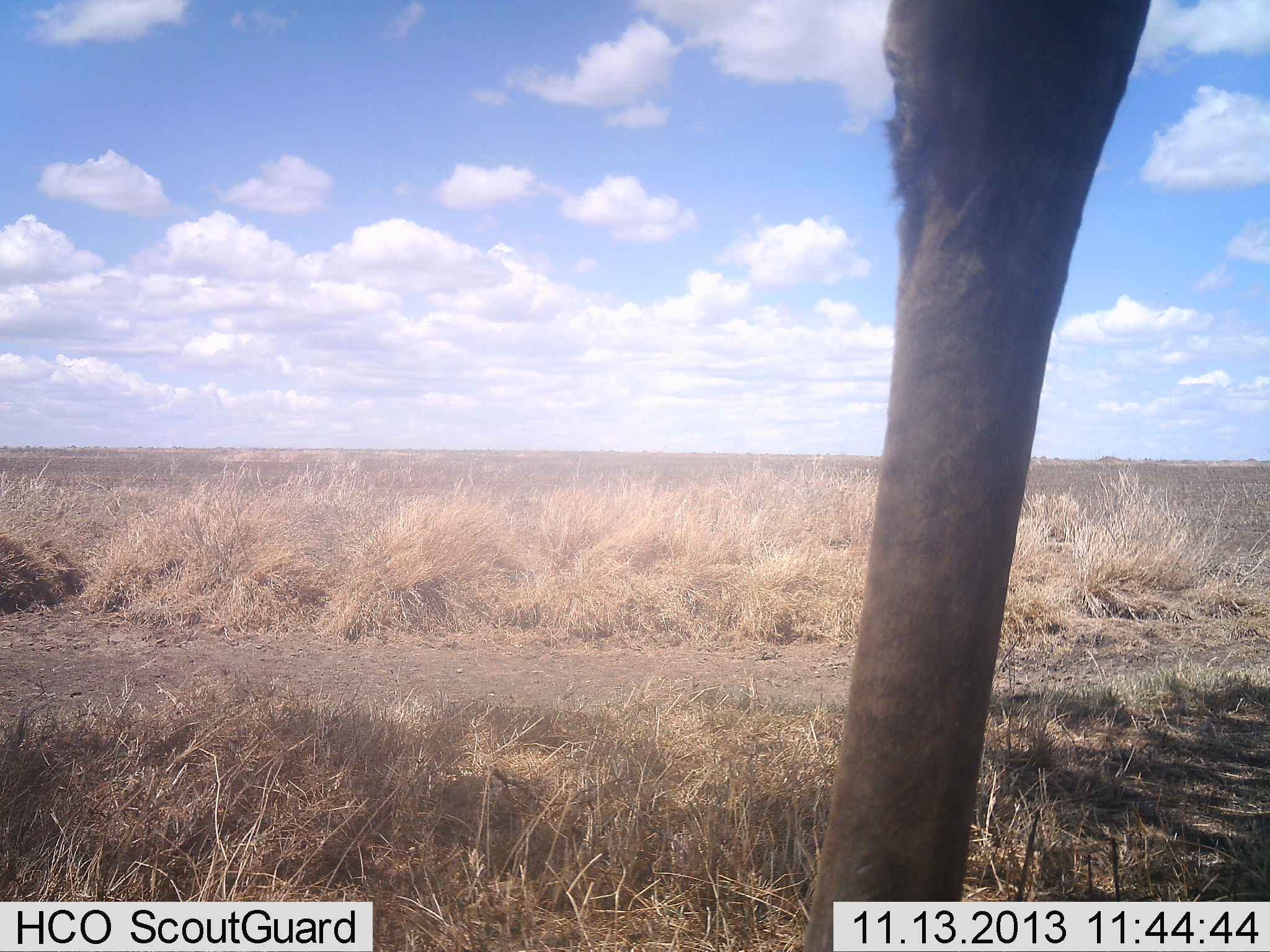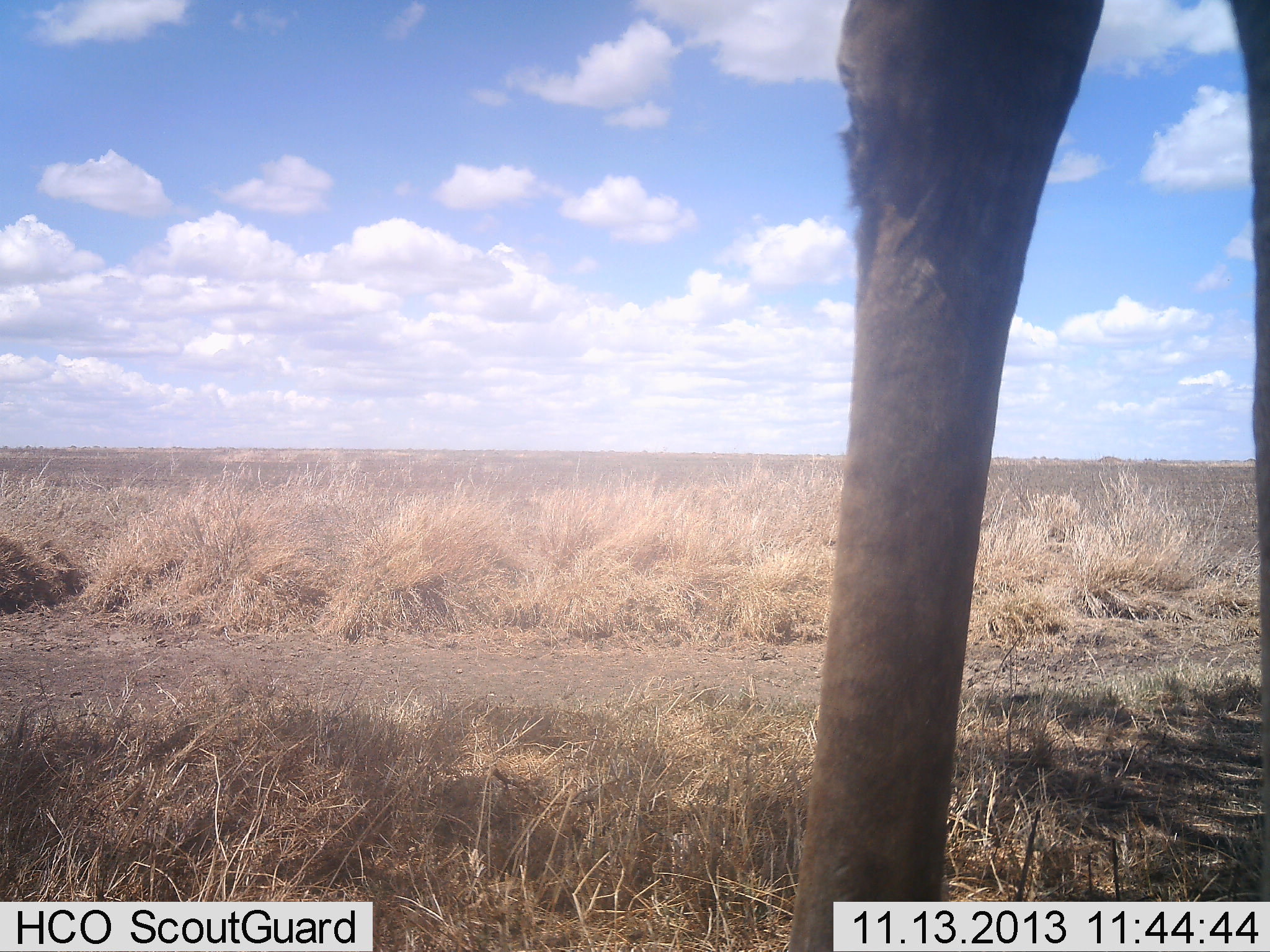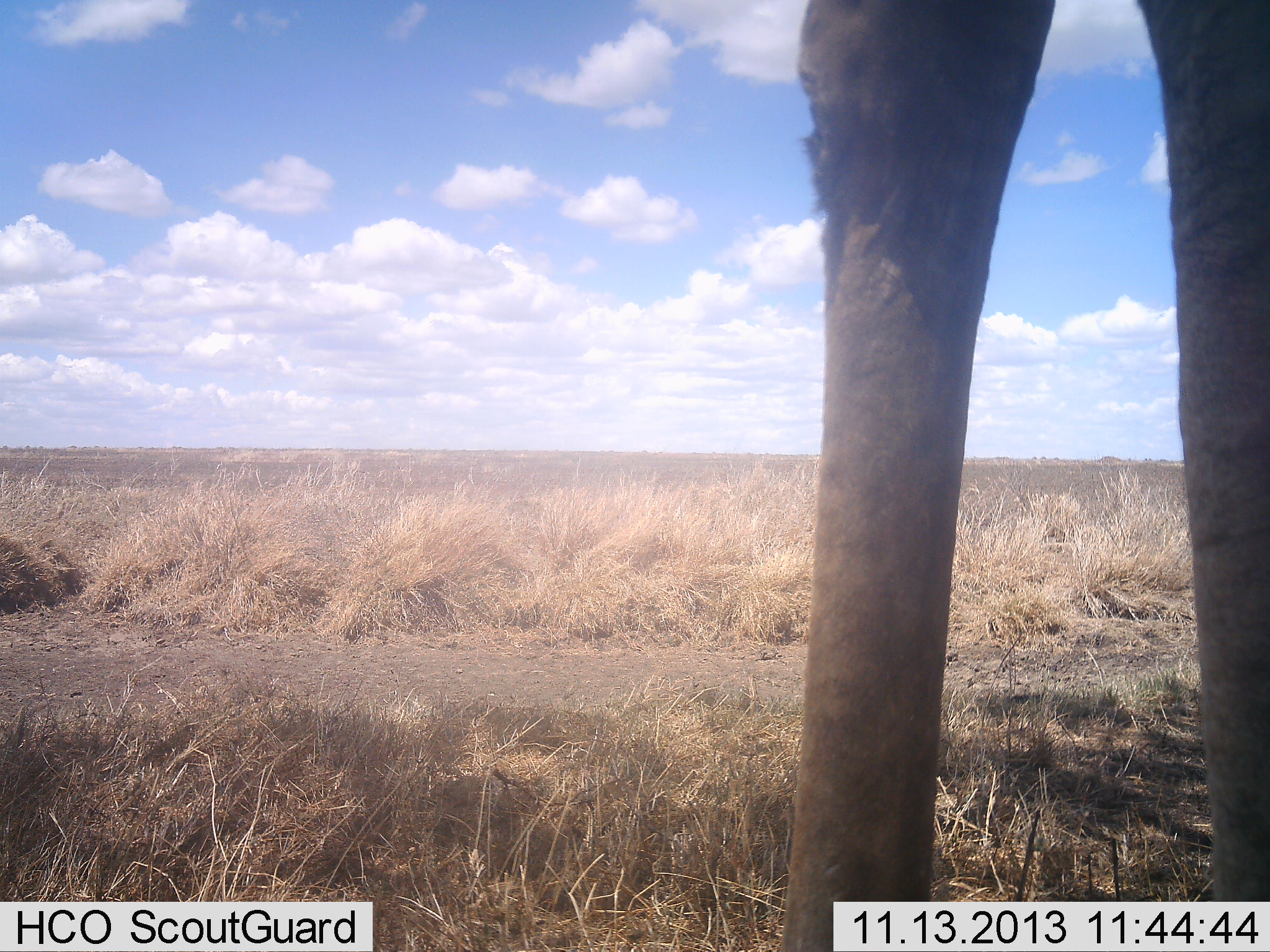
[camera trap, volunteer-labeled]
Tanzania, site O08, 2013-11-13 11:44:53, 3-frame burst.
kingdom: Animalia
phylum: Chordata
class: Mammalia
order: Artiodactyla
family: Giraffidae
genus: Giraffa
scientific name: Giraffa camelopardalis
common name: giraffe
Giraffe (Giraffa camelopardalis), count 1. Behavior (volunteer vote fractions): standing 90%, resting 0%, moving 14%, interacting 0%. Young present (vote fraction): 0%. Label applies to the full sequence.